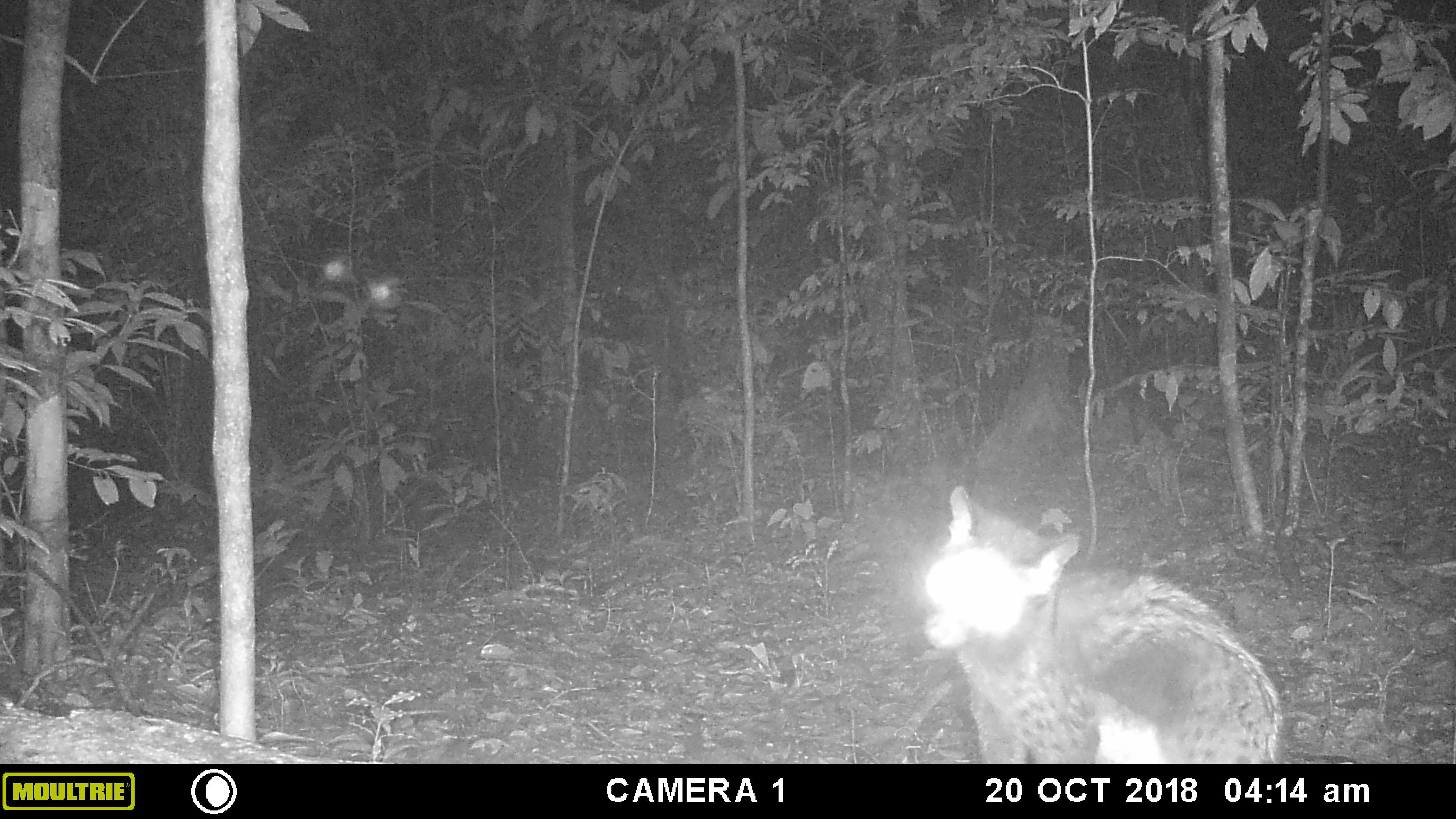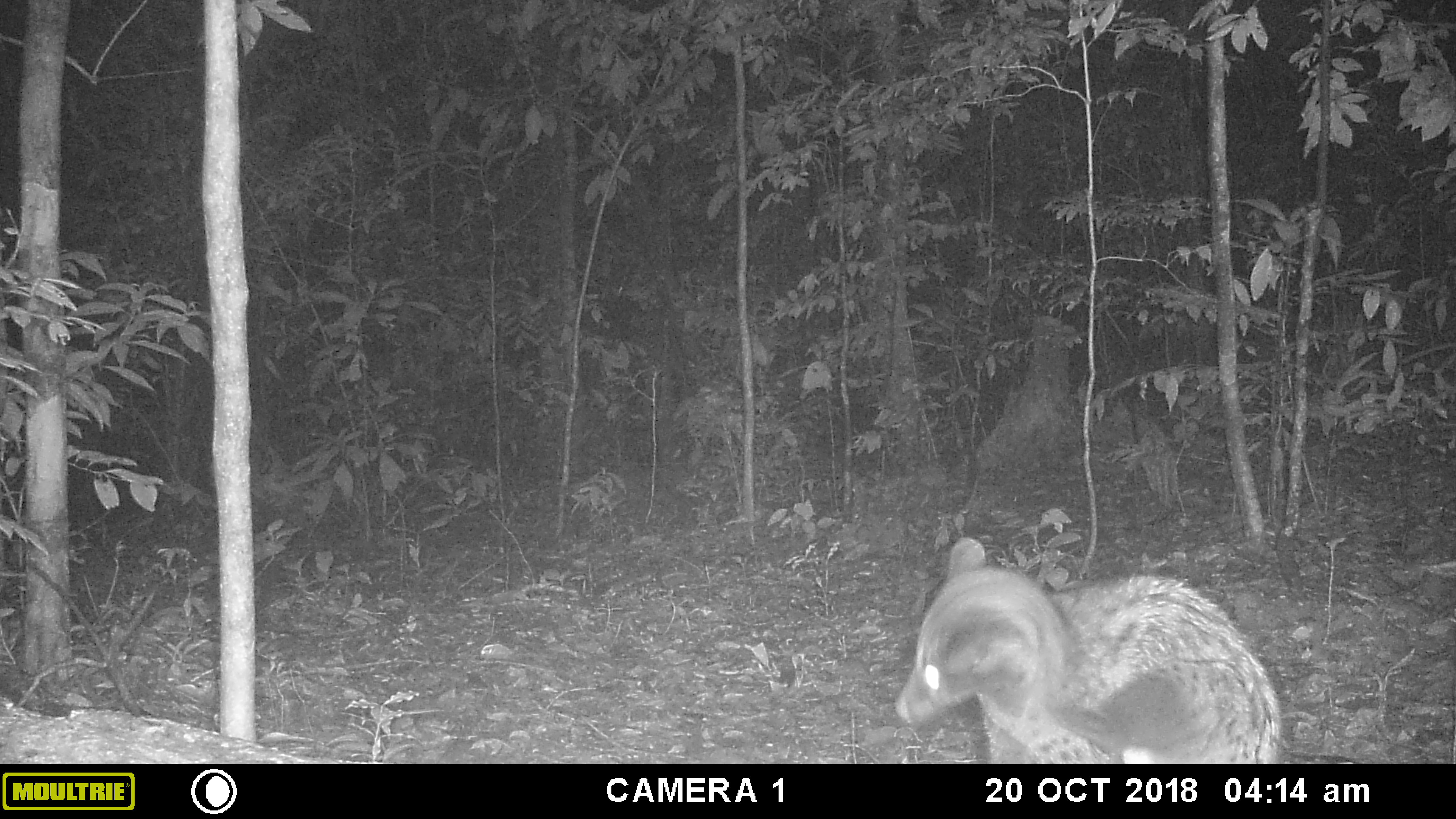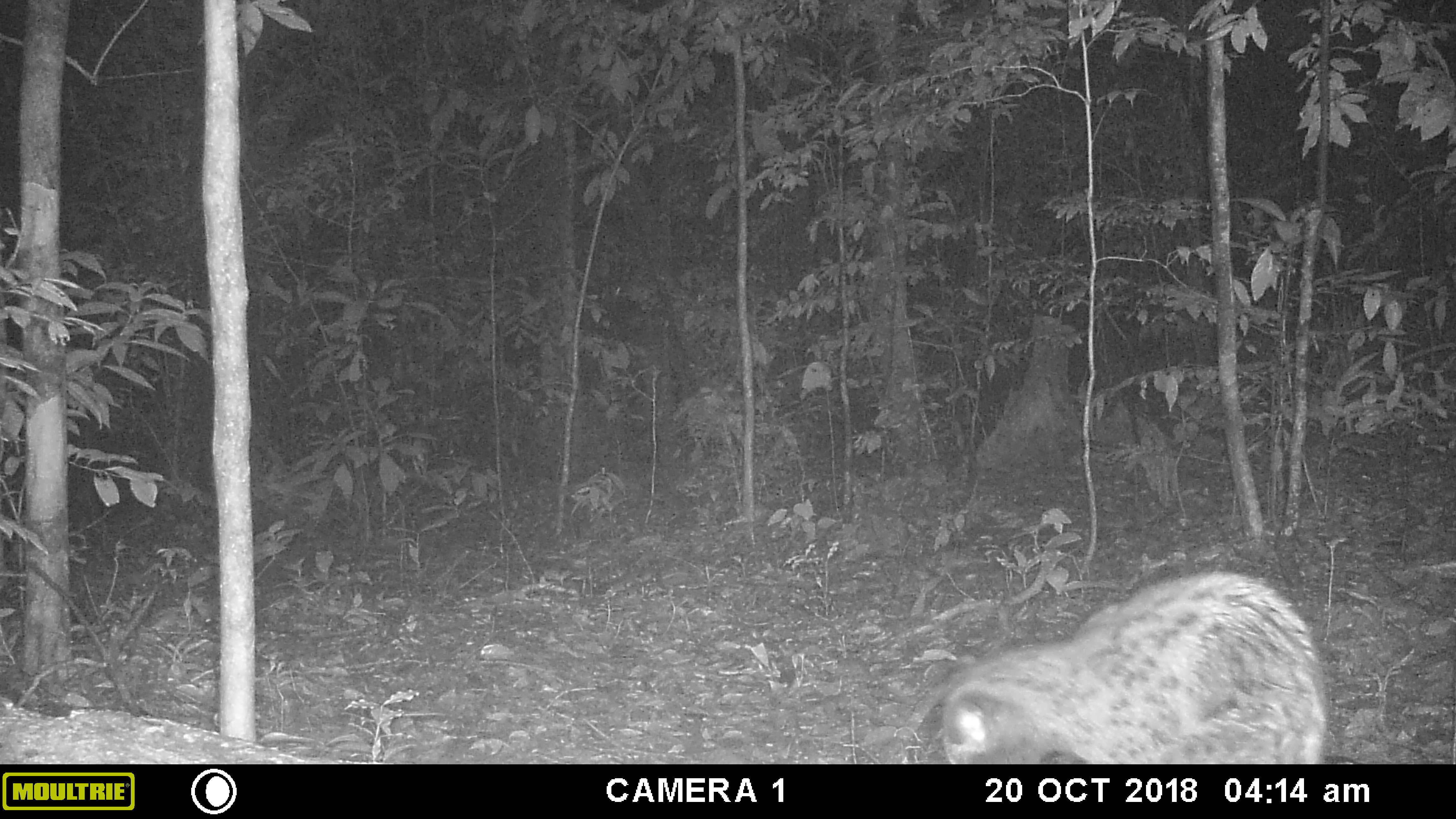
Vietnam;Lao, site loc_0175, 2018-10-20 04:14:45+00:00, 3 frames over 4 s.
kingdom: Animalia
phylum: Chordata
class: Mammalia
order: Carnivora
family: Viverridae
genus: Paradoxurus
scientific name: Paradoxurus hermaphroditus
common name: common palm civet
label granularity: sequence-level